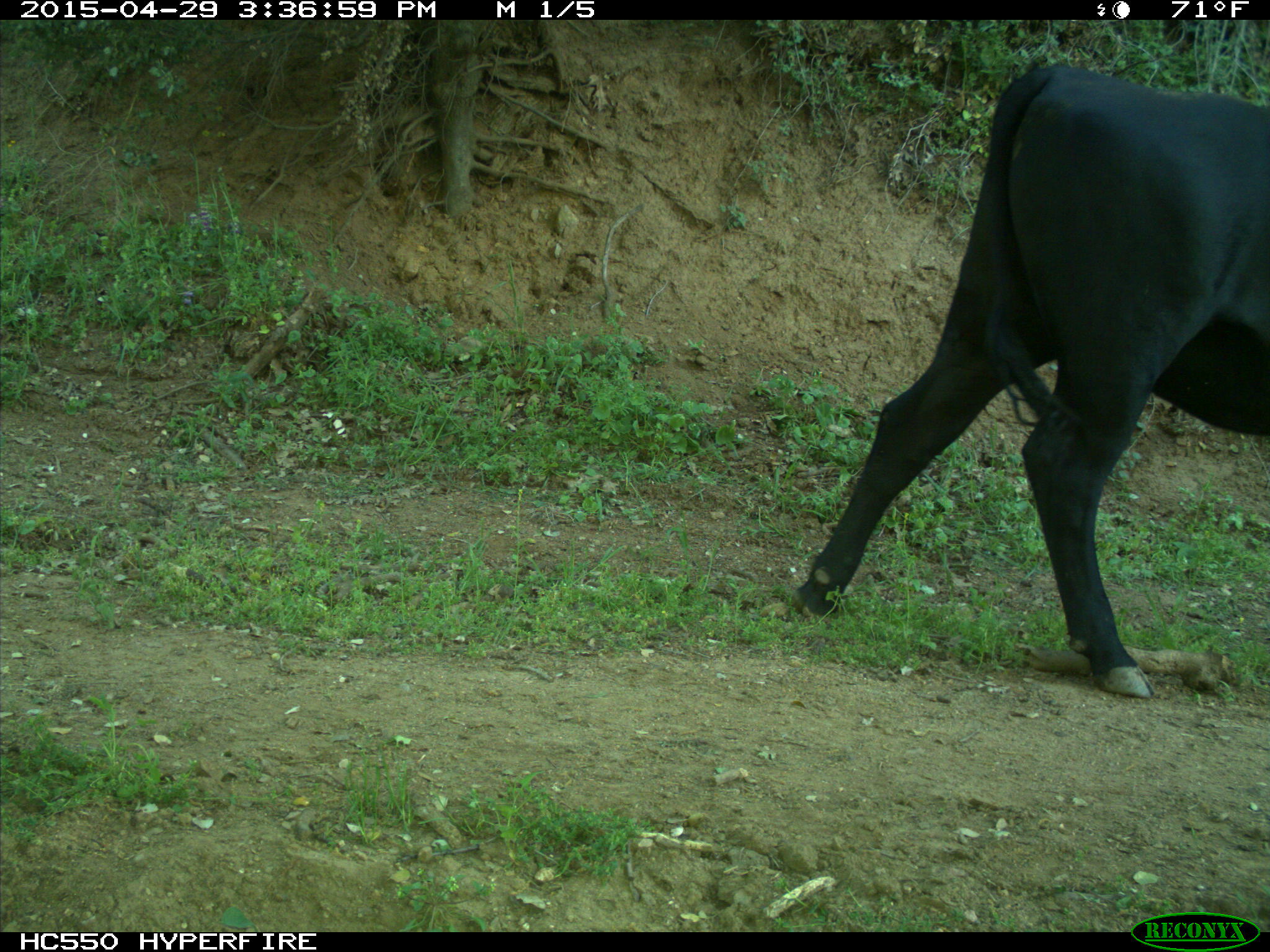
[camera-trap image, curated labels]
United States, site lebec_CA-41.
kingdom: Animalia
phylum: Chordata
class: Mammalia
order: Artiodactyla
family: Bovidae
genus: Bos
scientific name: Bos taurus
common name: domestic cow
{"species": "Bos taurus (domestic cow)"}